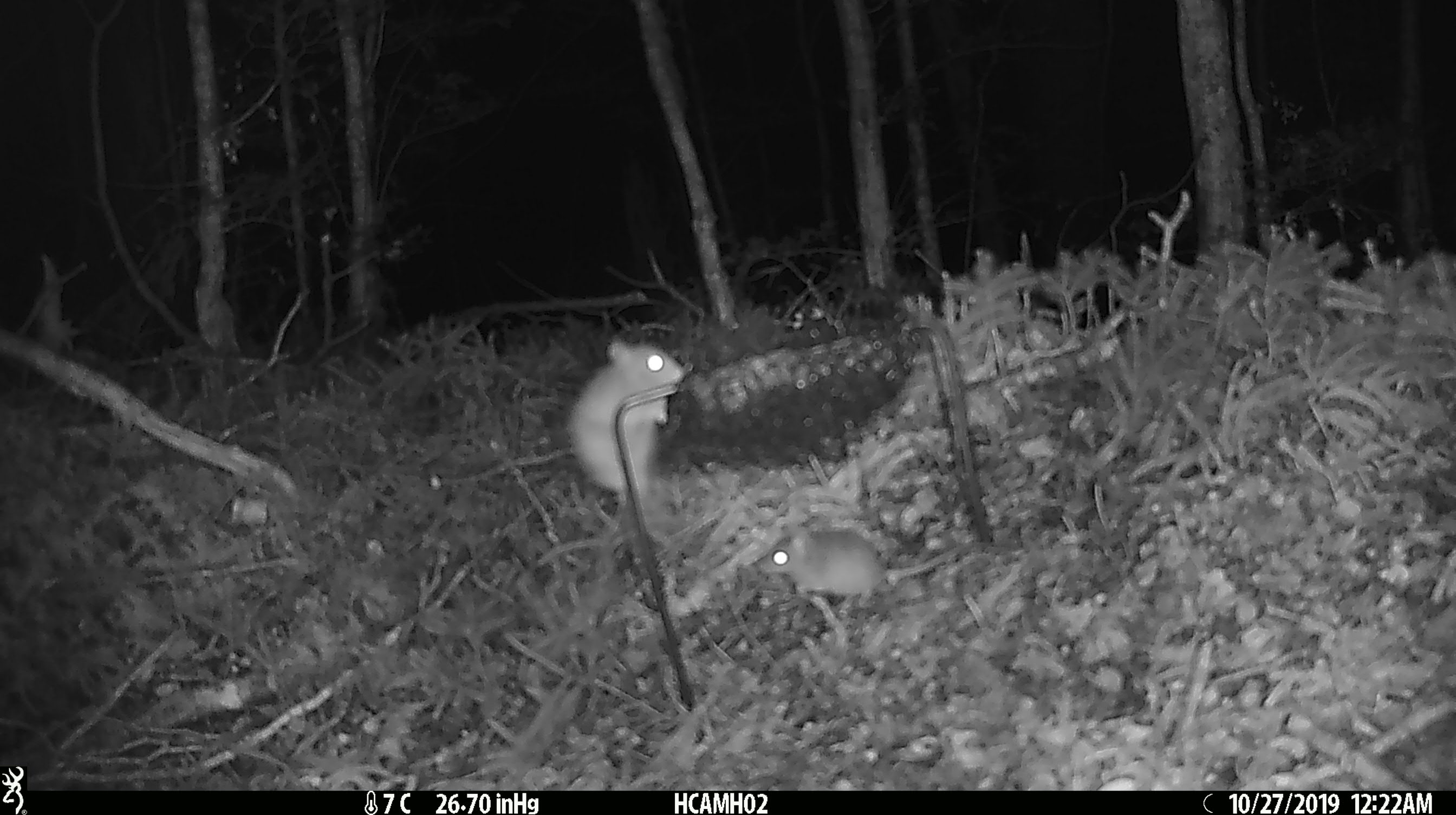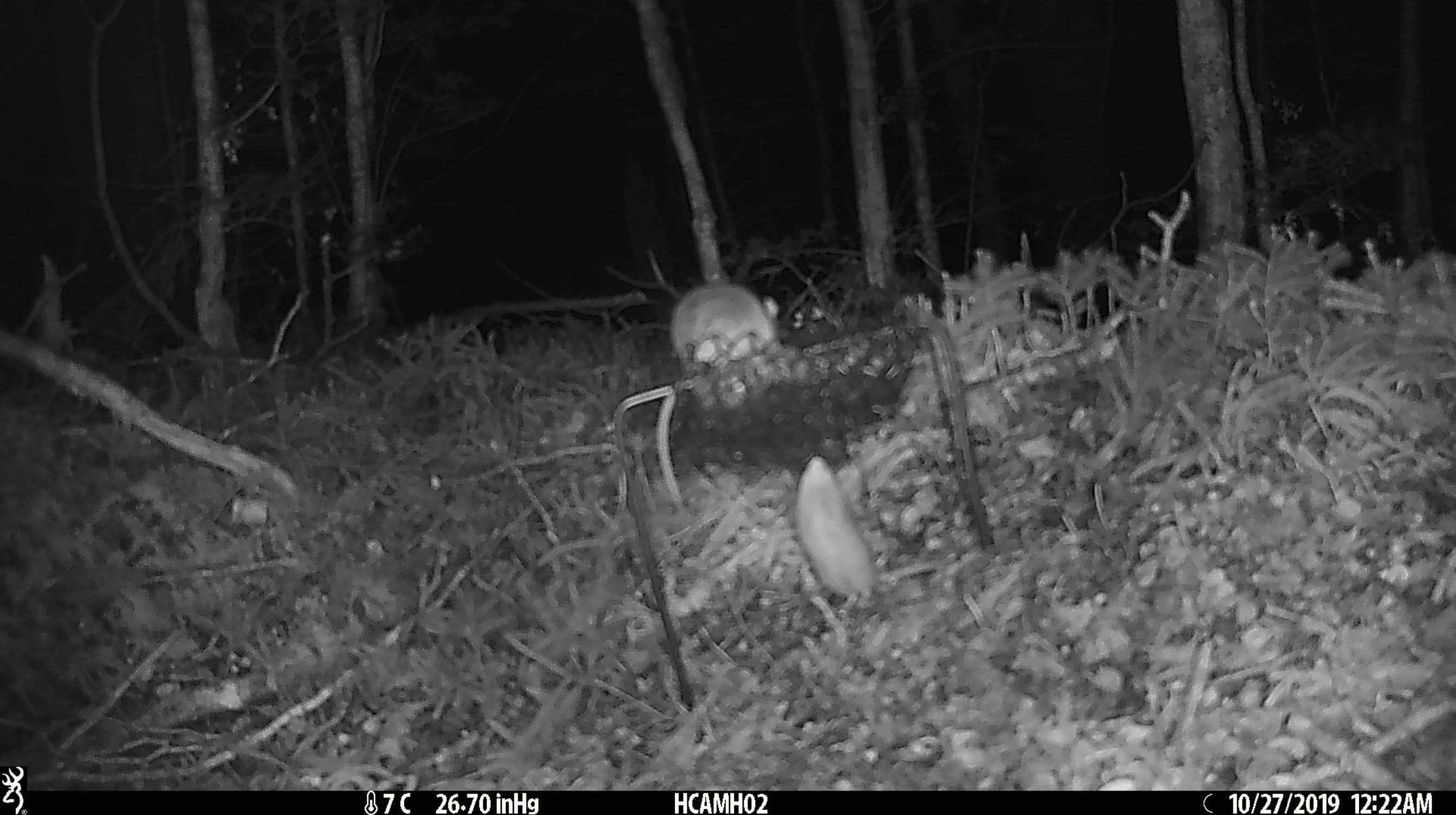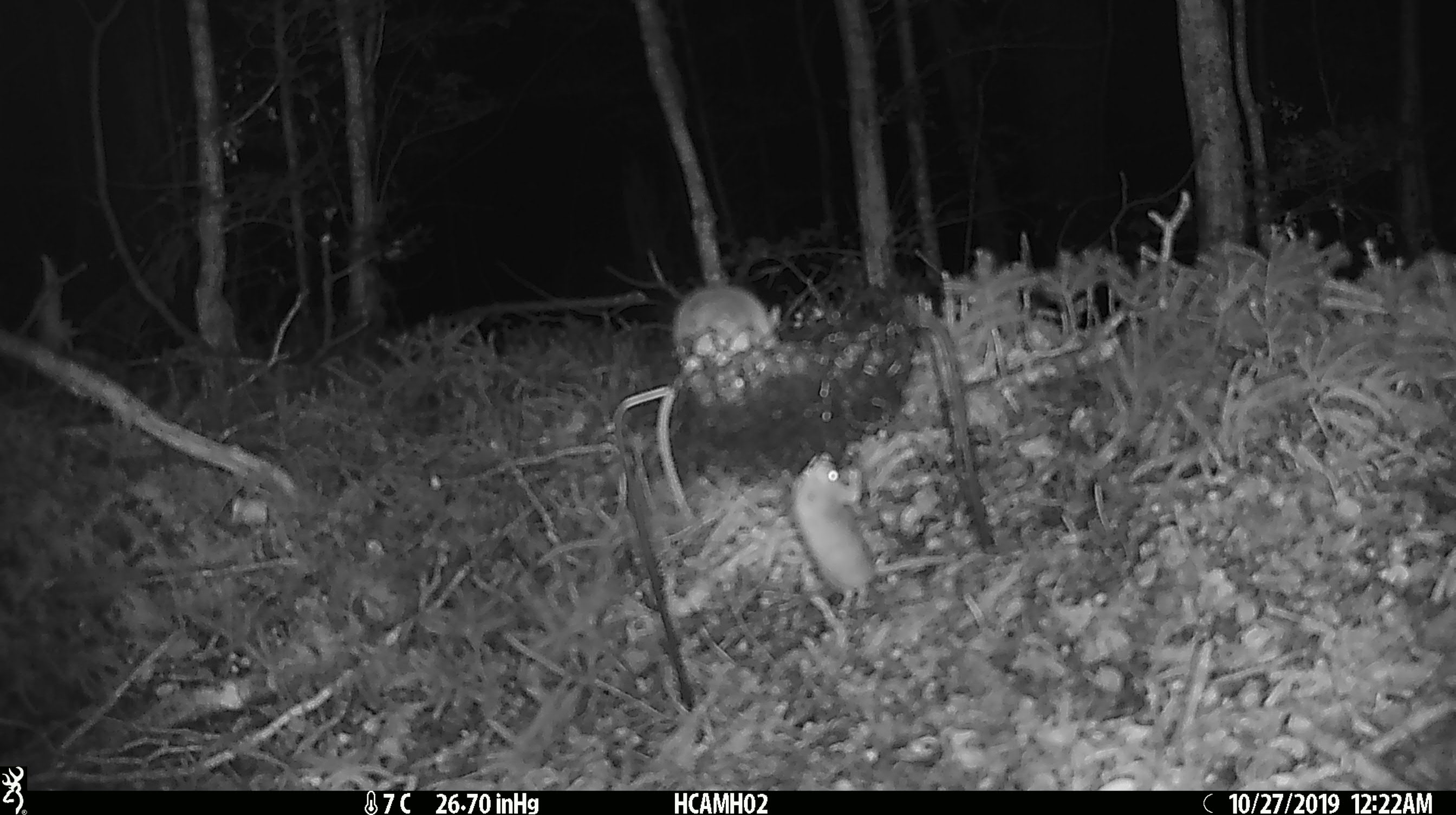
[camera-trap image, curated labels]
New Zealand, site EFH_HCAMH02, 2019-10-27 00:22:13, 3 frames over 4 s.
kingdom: Animalia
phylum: Chordata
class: Mammalia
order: Rodentia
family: Muridae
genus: Mus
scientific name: Mus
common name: mouse